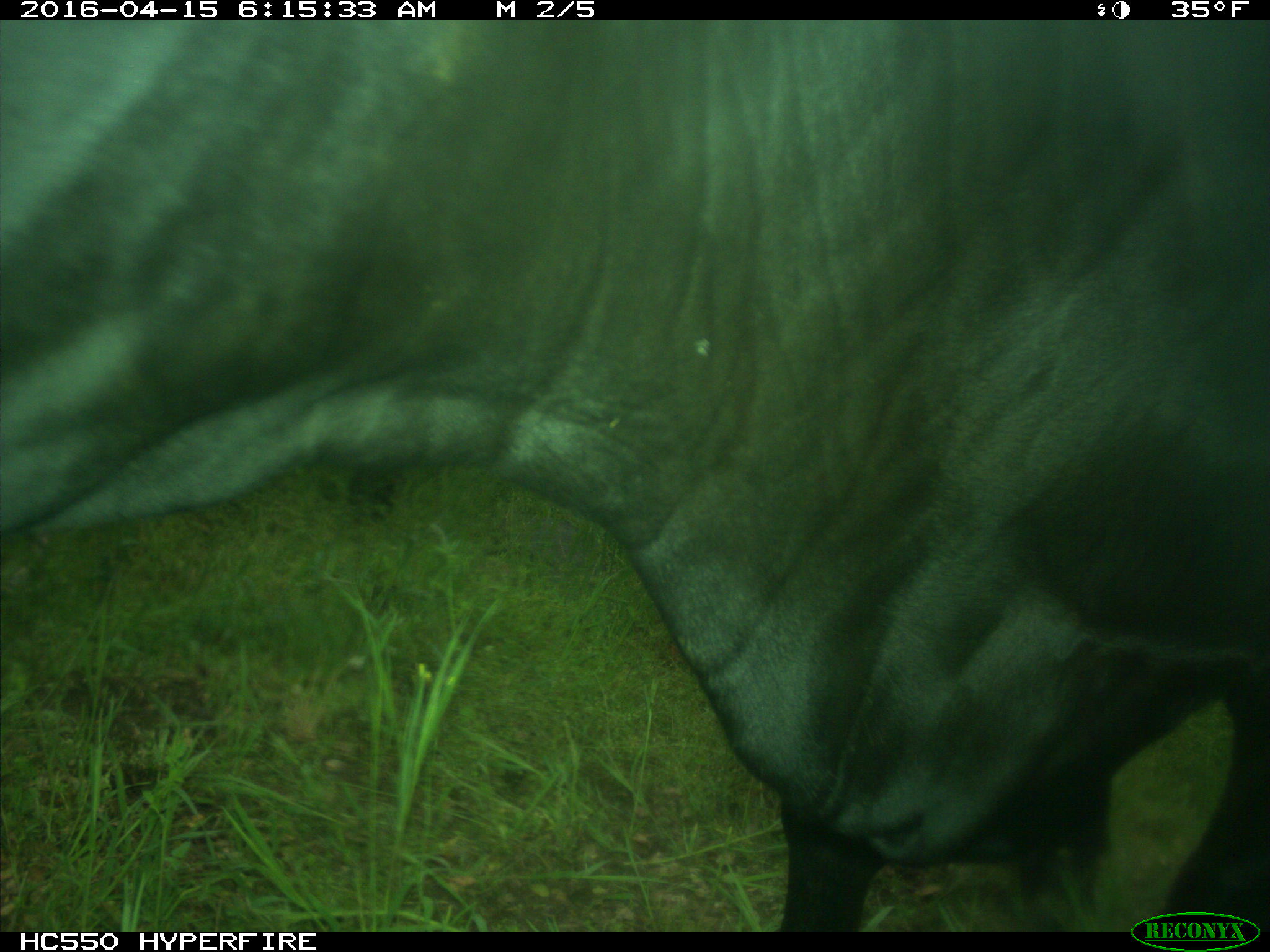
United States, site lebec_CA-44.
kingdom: Animalia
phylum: Chordata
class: Mammalia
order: Artiodactyla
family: Bovidae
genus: Bos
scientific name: Bos taurus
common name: domestic cow